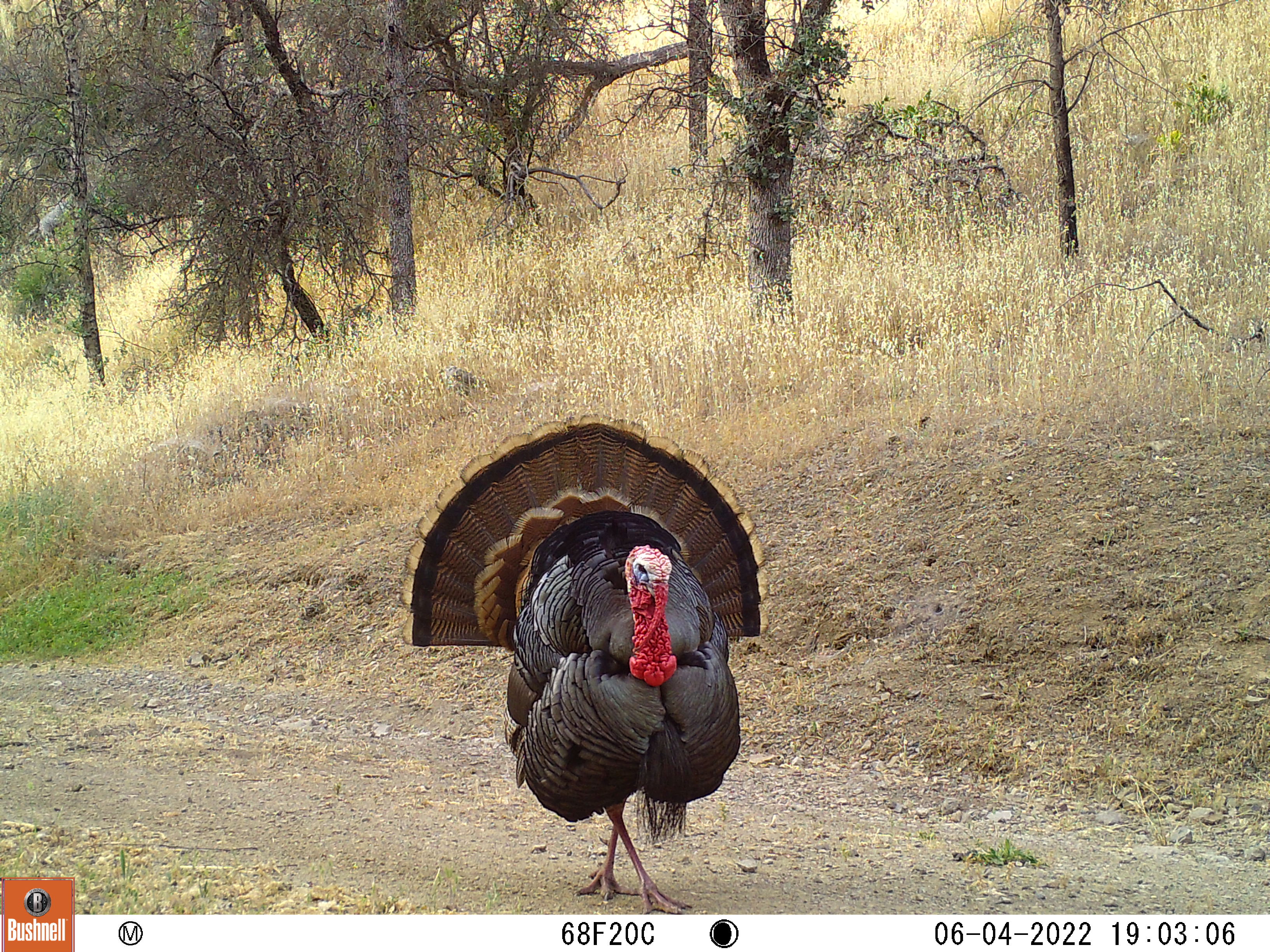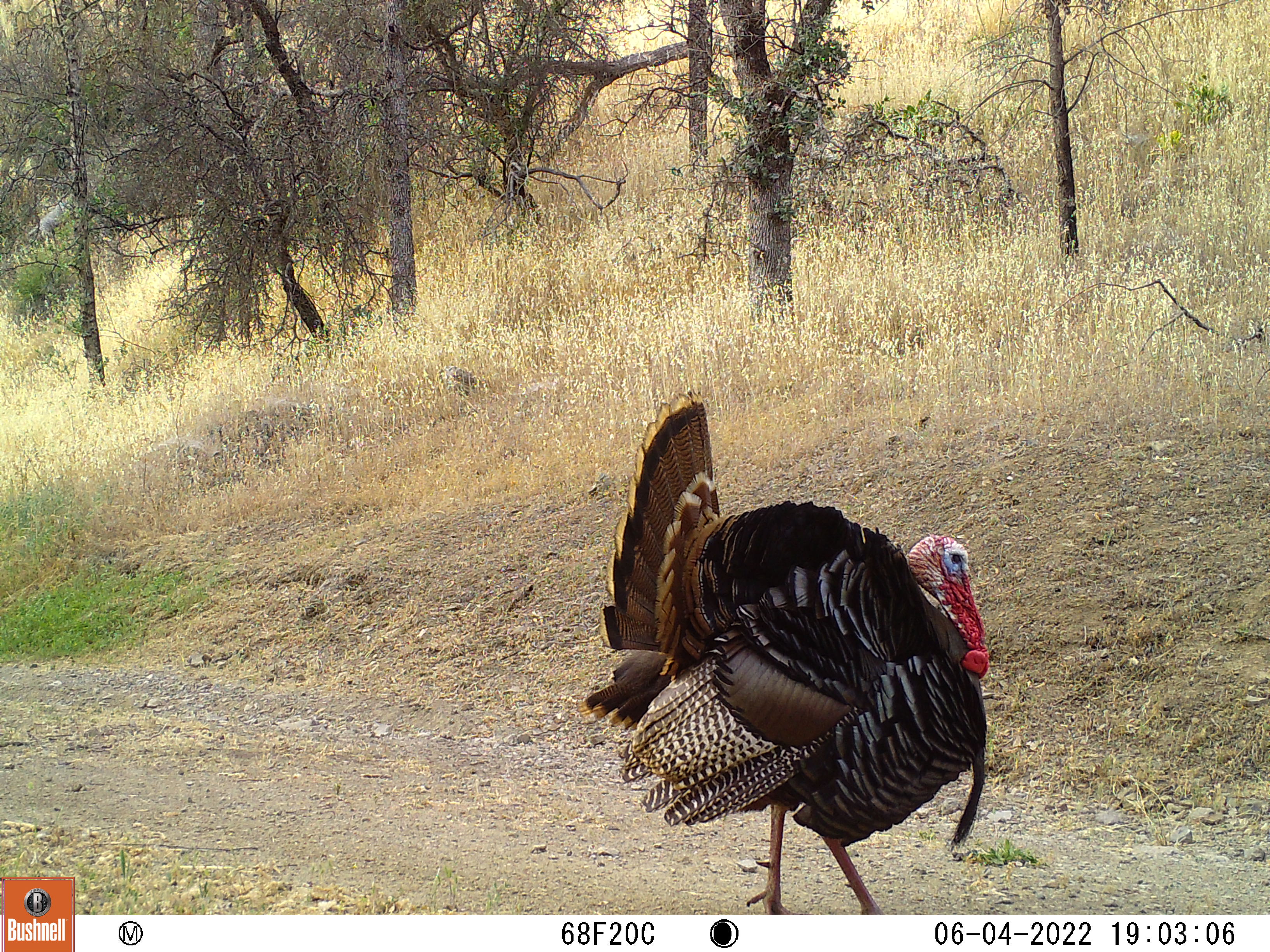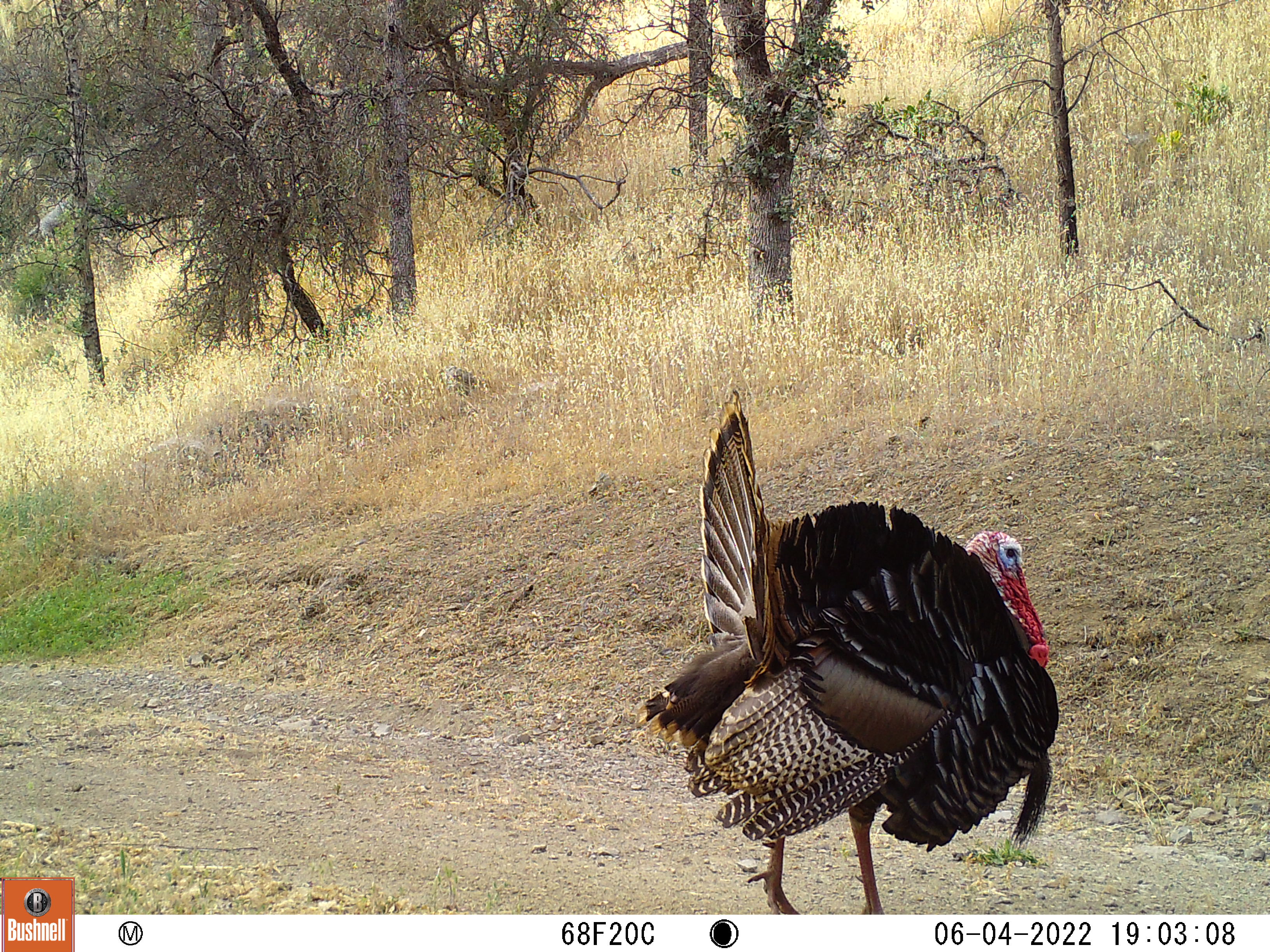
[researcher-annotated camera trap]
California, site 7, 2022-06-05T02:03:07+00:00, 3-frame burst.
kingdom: Animalia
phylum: Chordata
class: Aves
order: Galliformes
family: Phasianidae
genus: Meleagris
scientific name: Meleagris gallopavo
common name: turkey